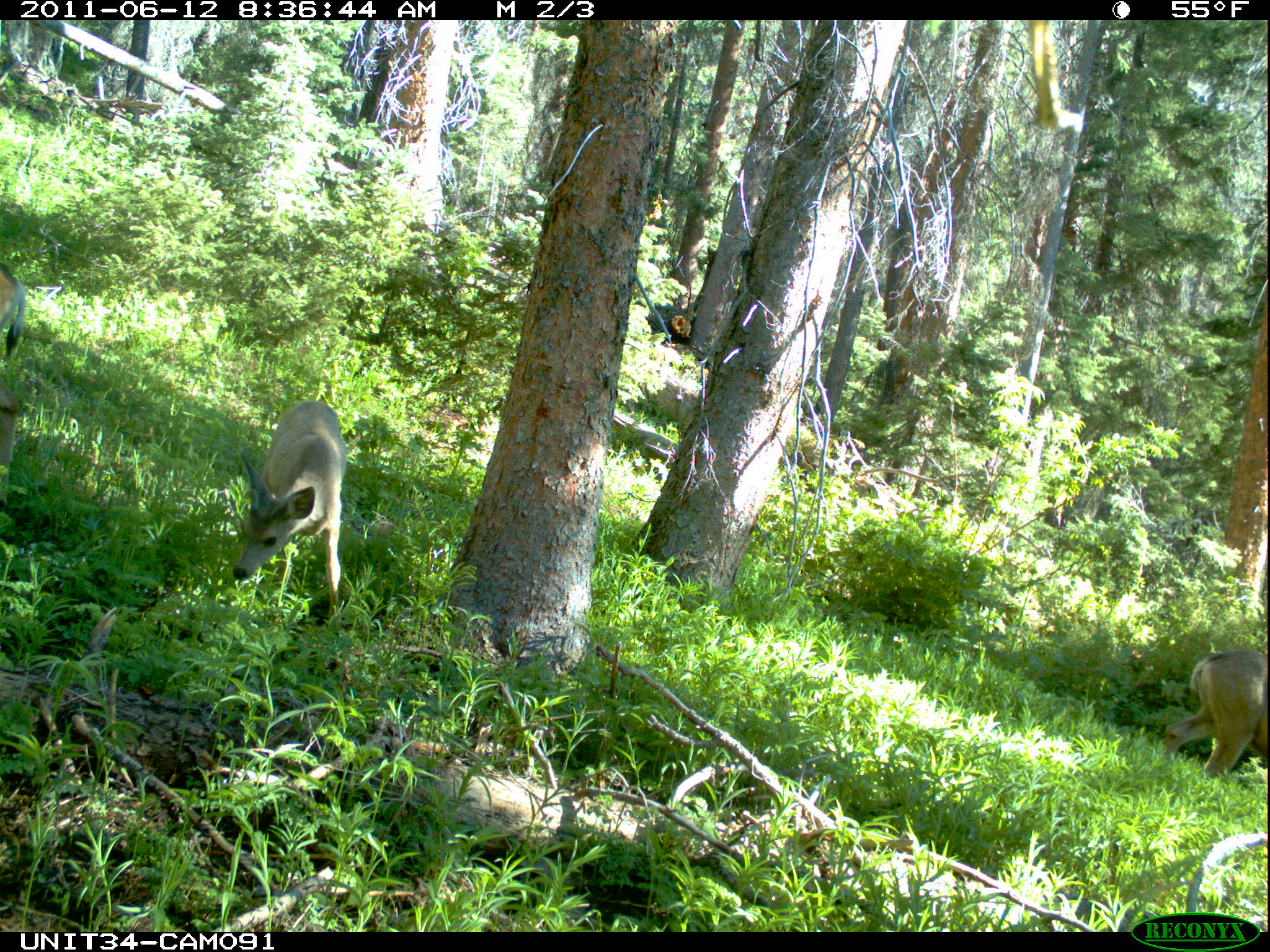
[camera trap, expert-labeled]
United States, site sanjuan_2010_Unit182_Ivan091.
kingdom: Animalia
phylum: Chordata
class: Mammalia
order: Artiodactyla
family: Cervidae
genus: Odocoileus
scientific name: Odocoileus hemionus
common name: mule deer